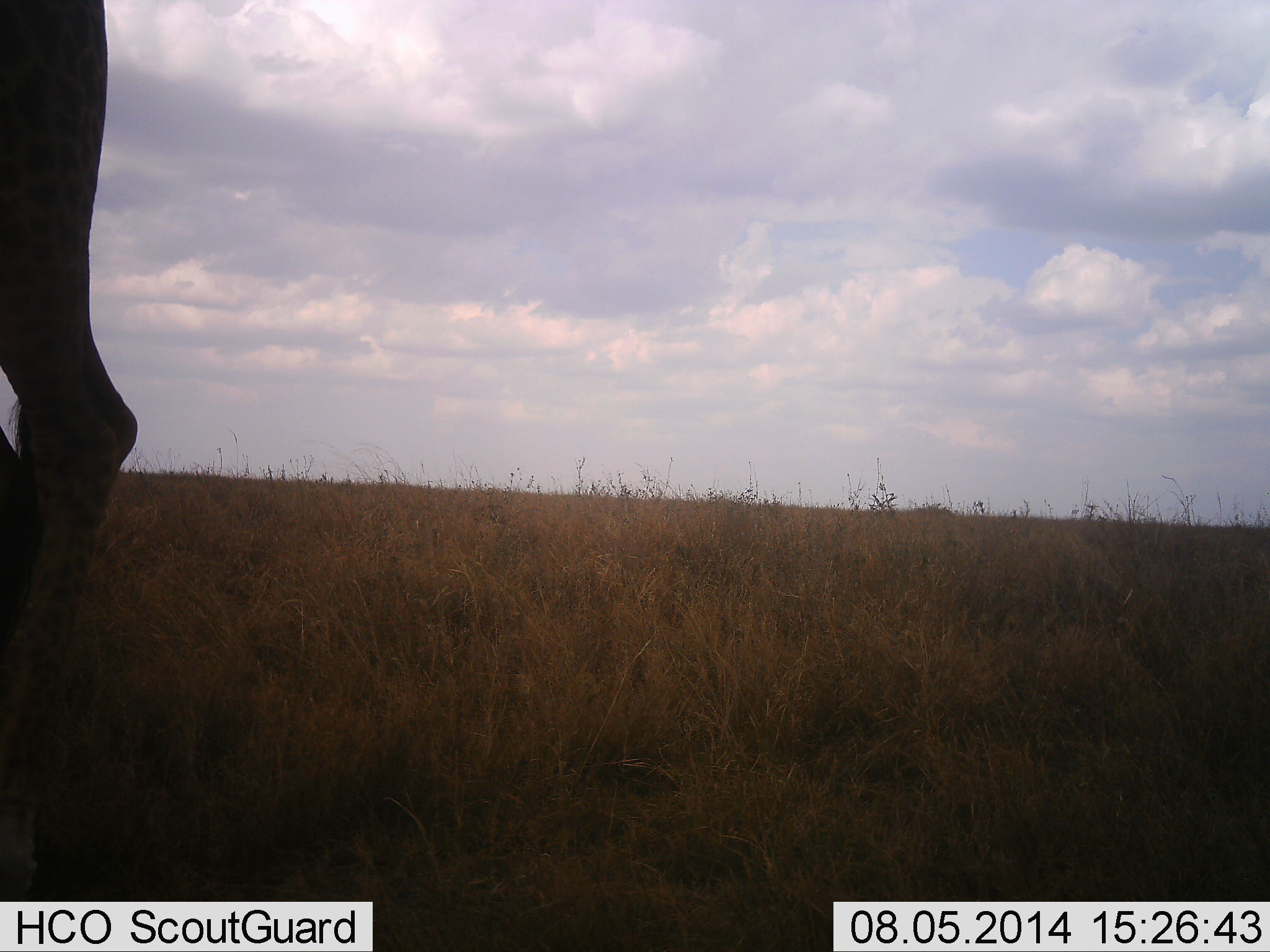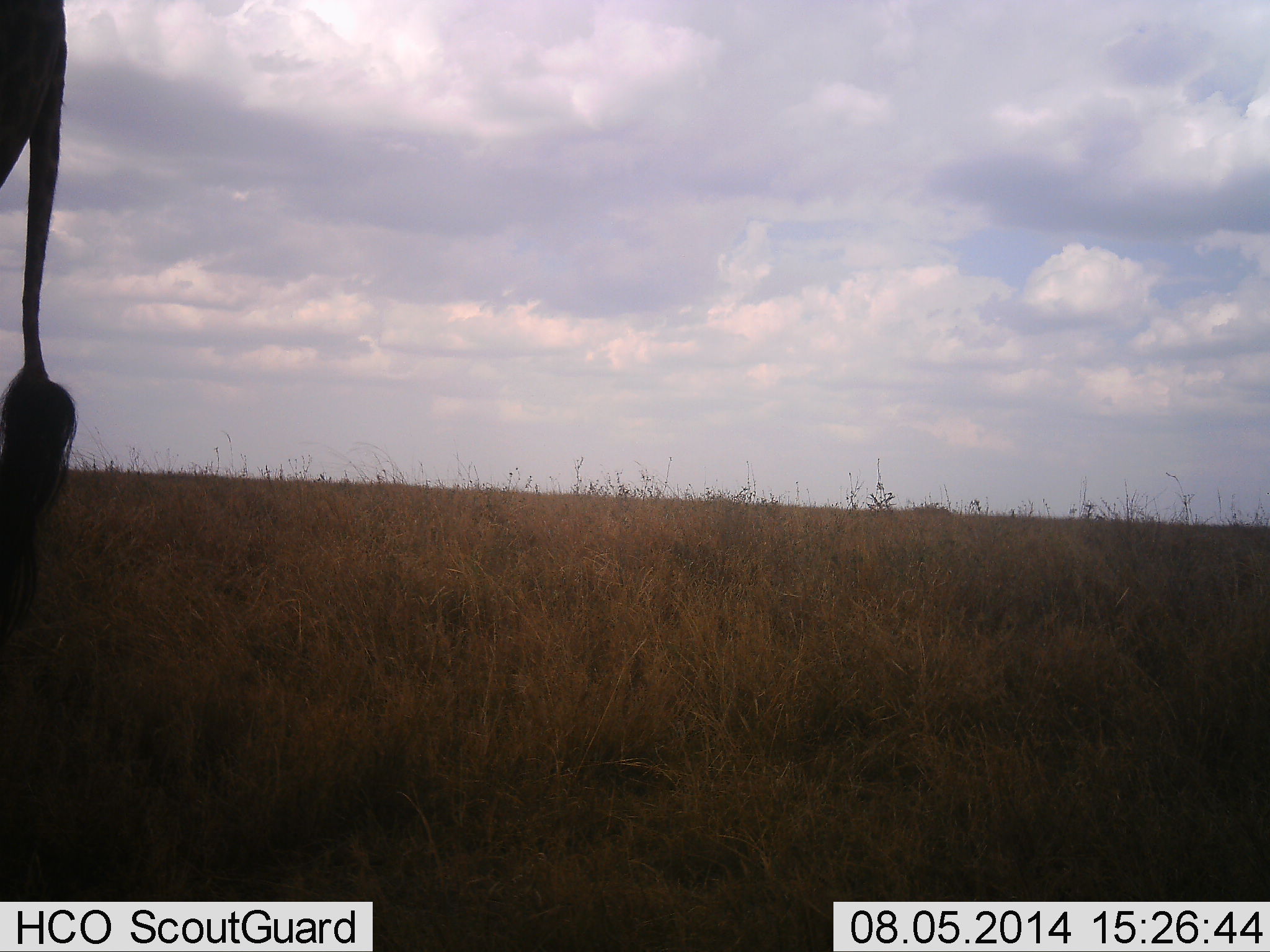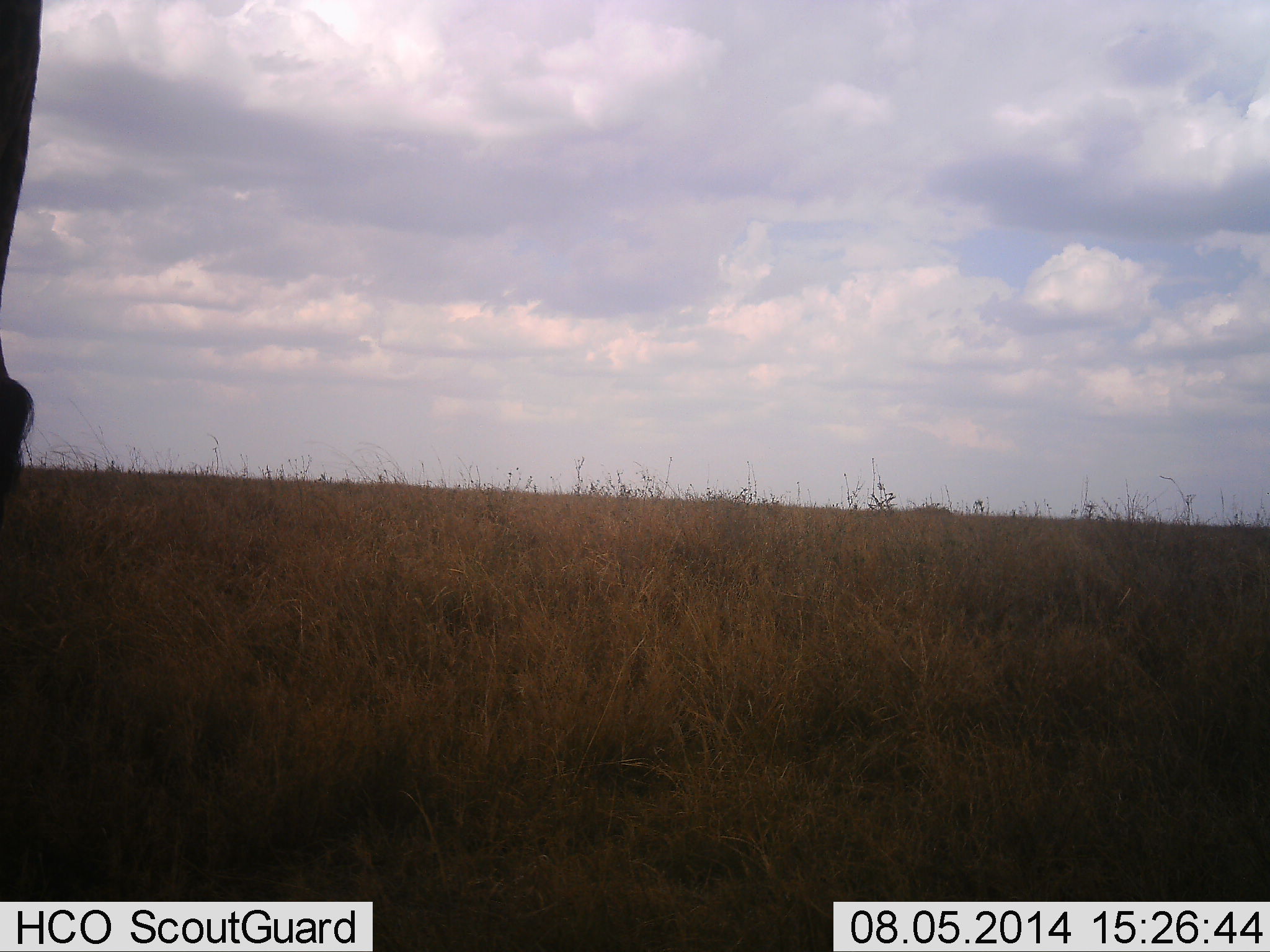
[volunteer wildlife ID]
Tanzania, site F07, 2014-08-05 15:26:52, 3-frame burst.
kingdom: Animalia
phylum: Chordata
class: Mammalia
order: Artiodactyla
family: Giraffidae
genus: Giraffa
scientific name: Giraffa camelopardalis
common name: giraffe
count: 1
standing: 30%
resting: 0%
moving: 70%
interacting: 0%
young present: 0%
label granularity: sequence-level